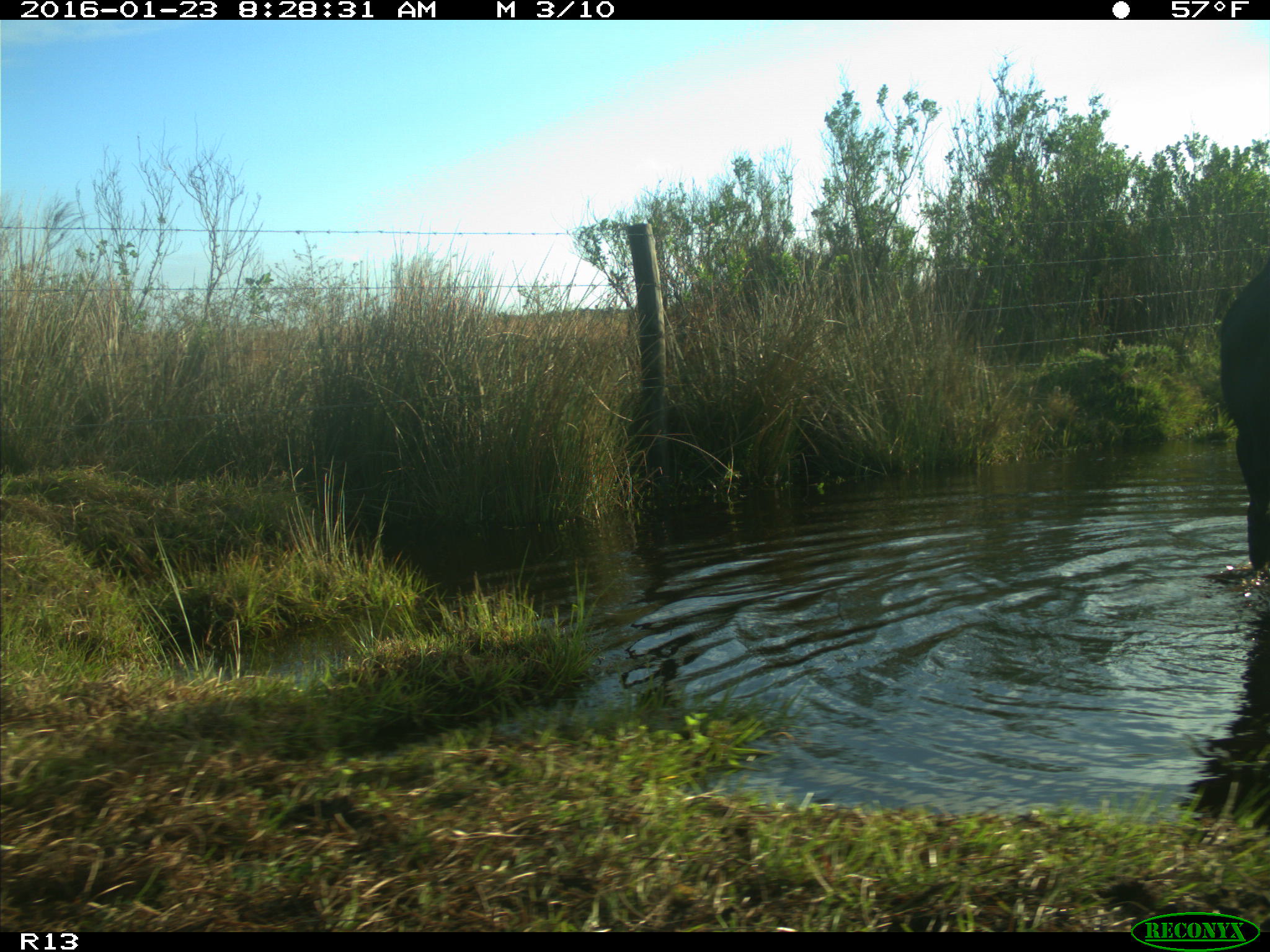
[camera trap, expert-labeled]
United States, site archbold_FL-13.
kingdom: Animalia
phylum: Chordata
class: Mammalia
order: Artiodactyla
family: Bovidae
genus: Bos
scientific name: Bos taurus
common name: domestic cow